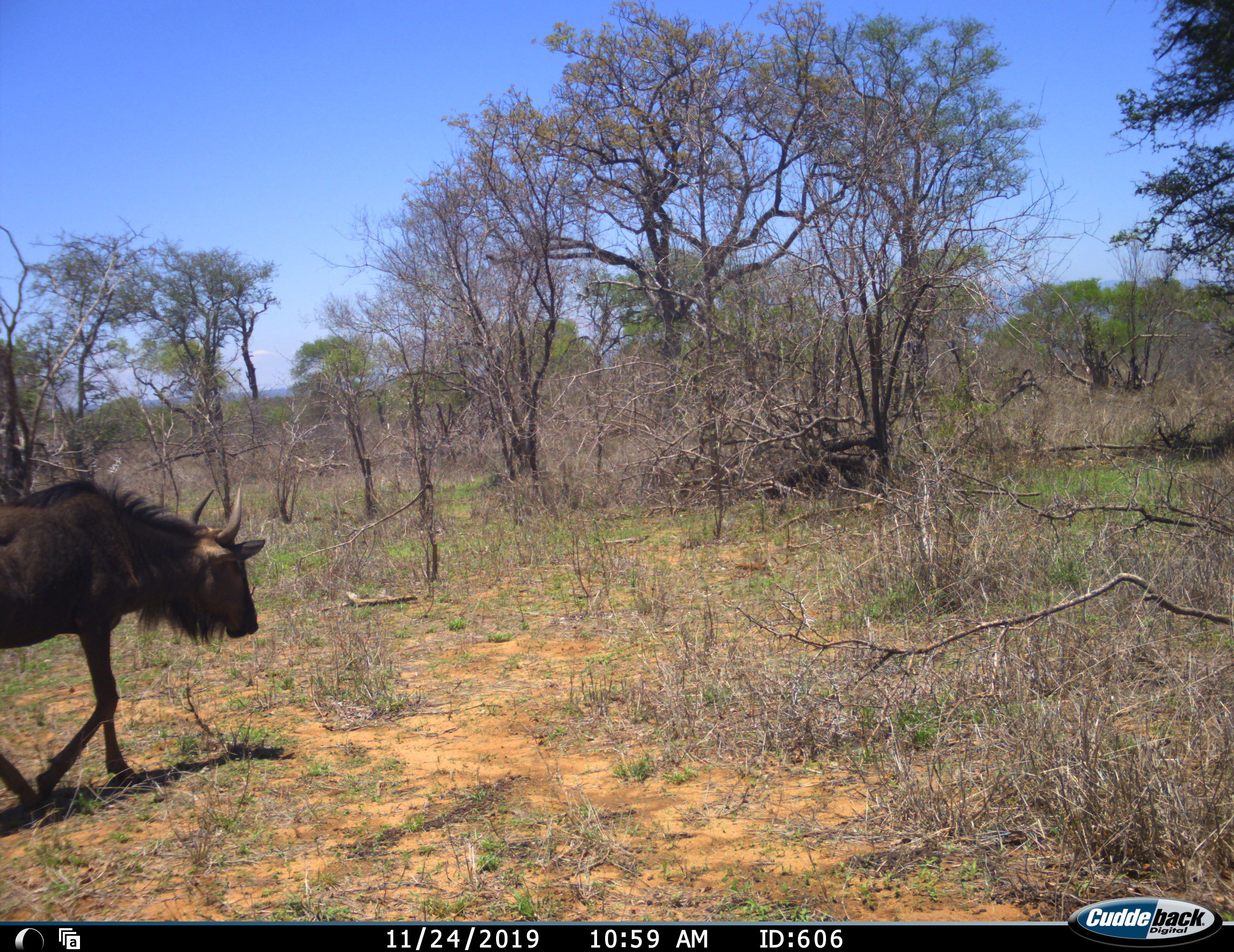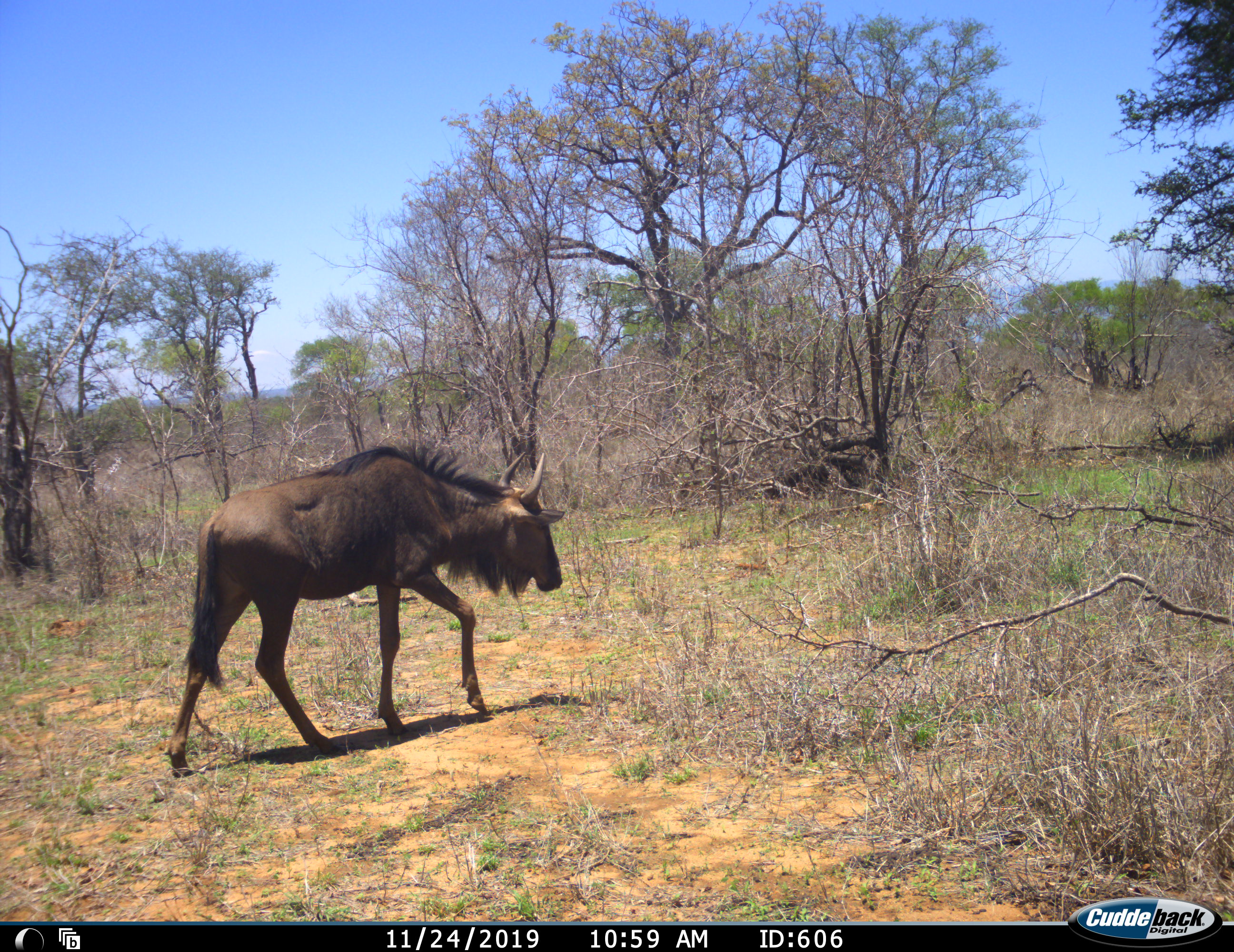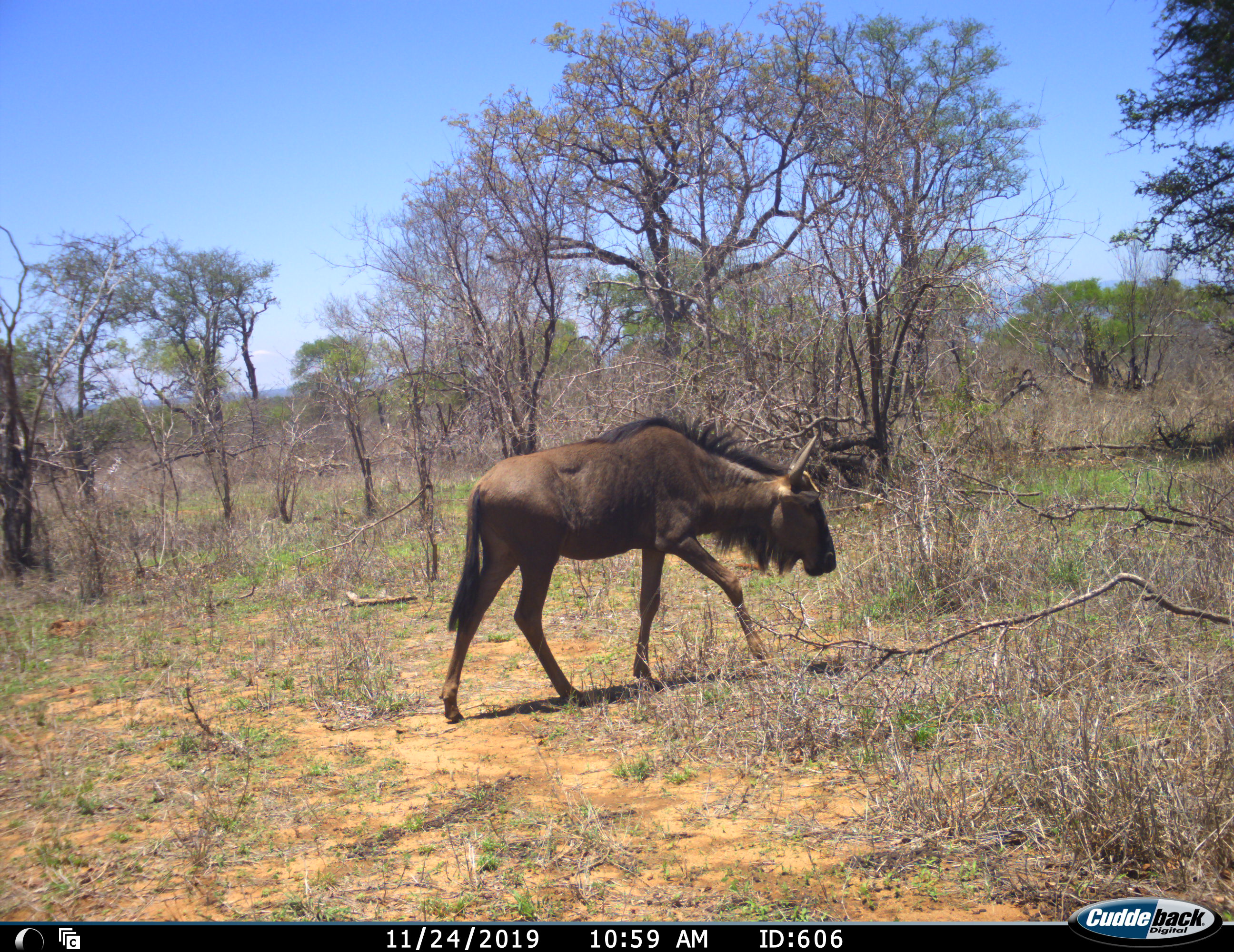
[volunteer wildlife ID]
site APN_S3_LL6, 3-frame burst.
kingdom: Animalia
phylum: Chordata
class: Mammalia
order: Artiodactyla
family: Bovidae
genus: Connochaetes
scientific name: Connochaetes taurinus taurinus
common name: blue wildebeest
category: wildebeestblue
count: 1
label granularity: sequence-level